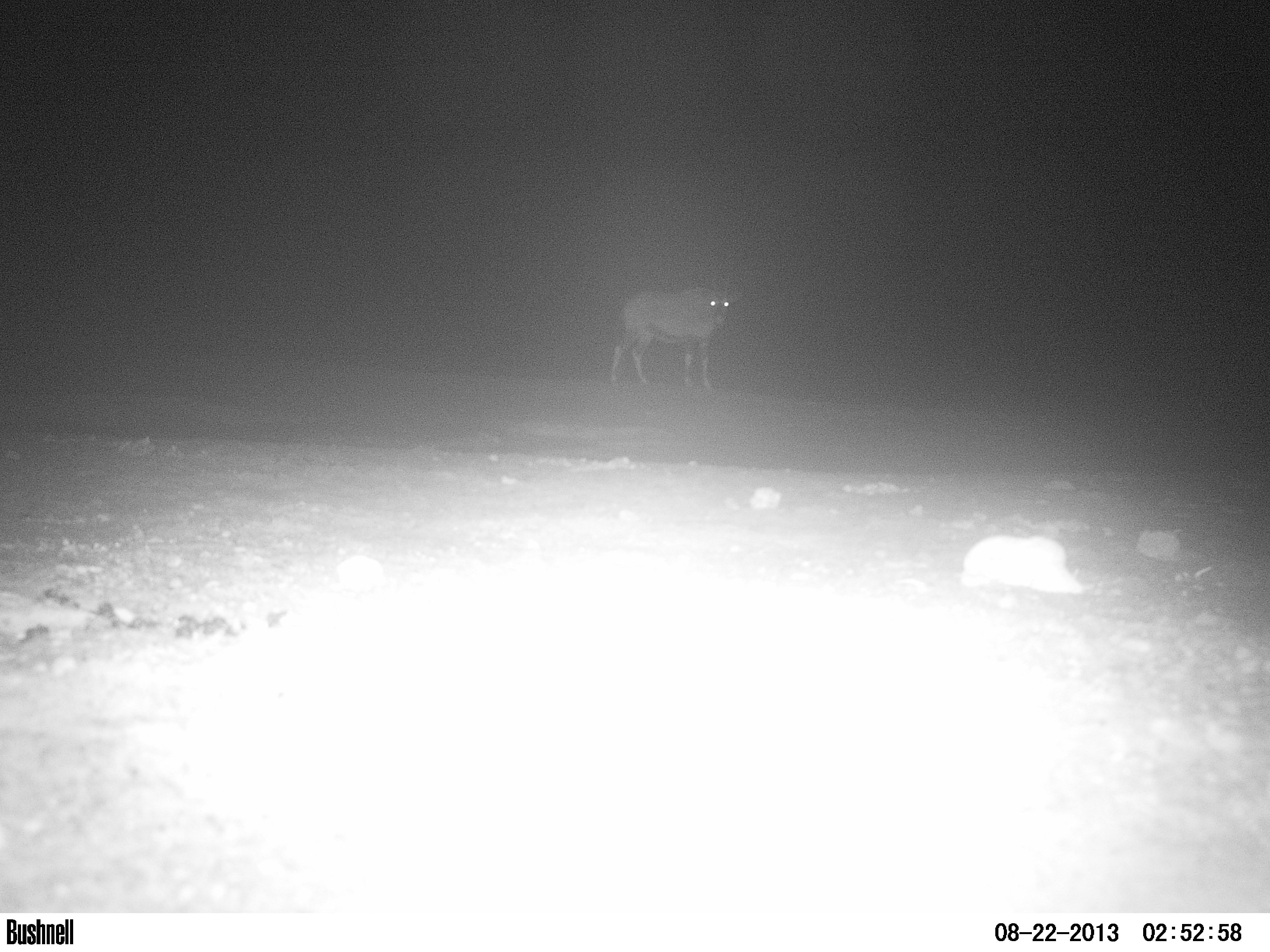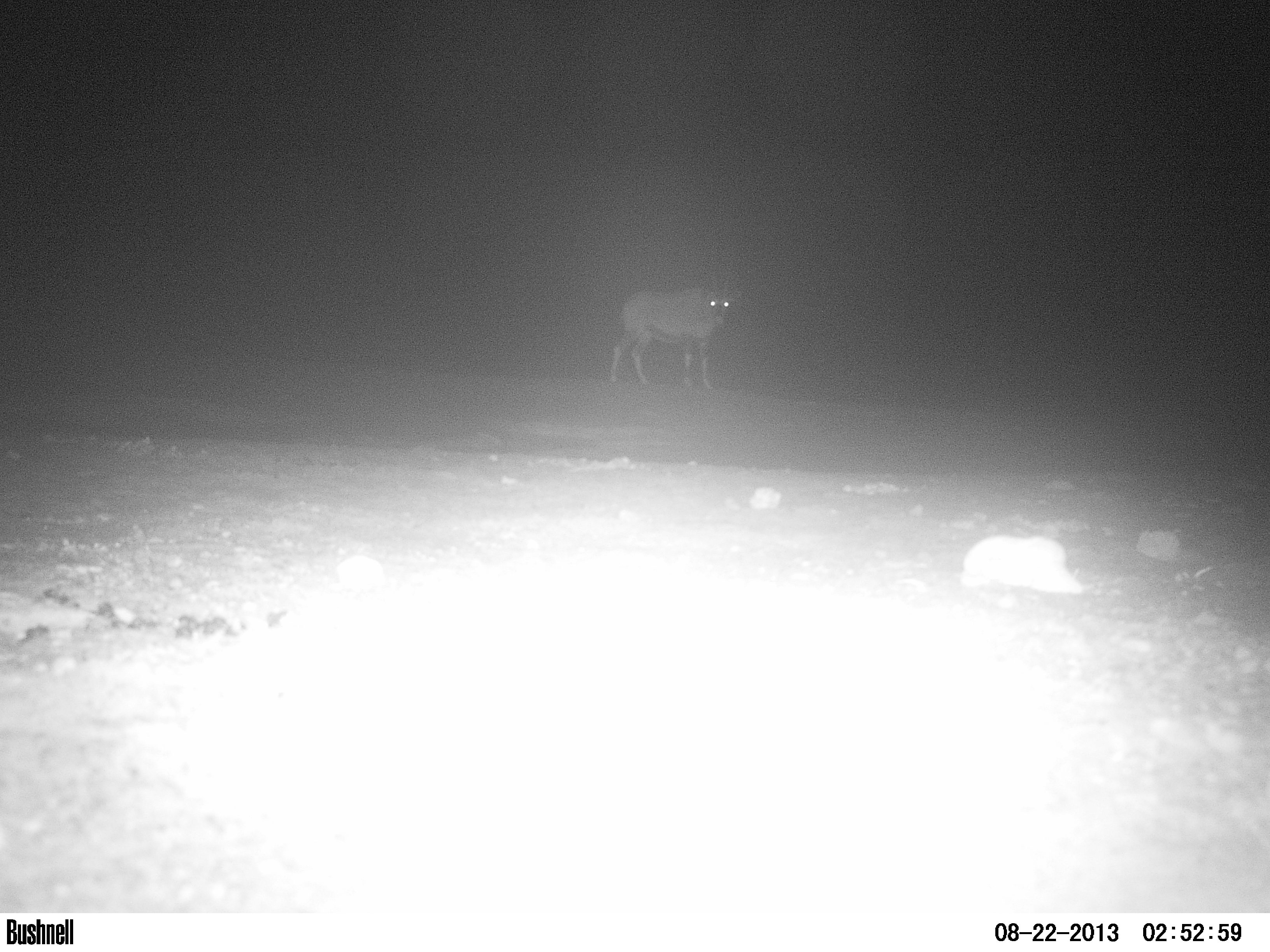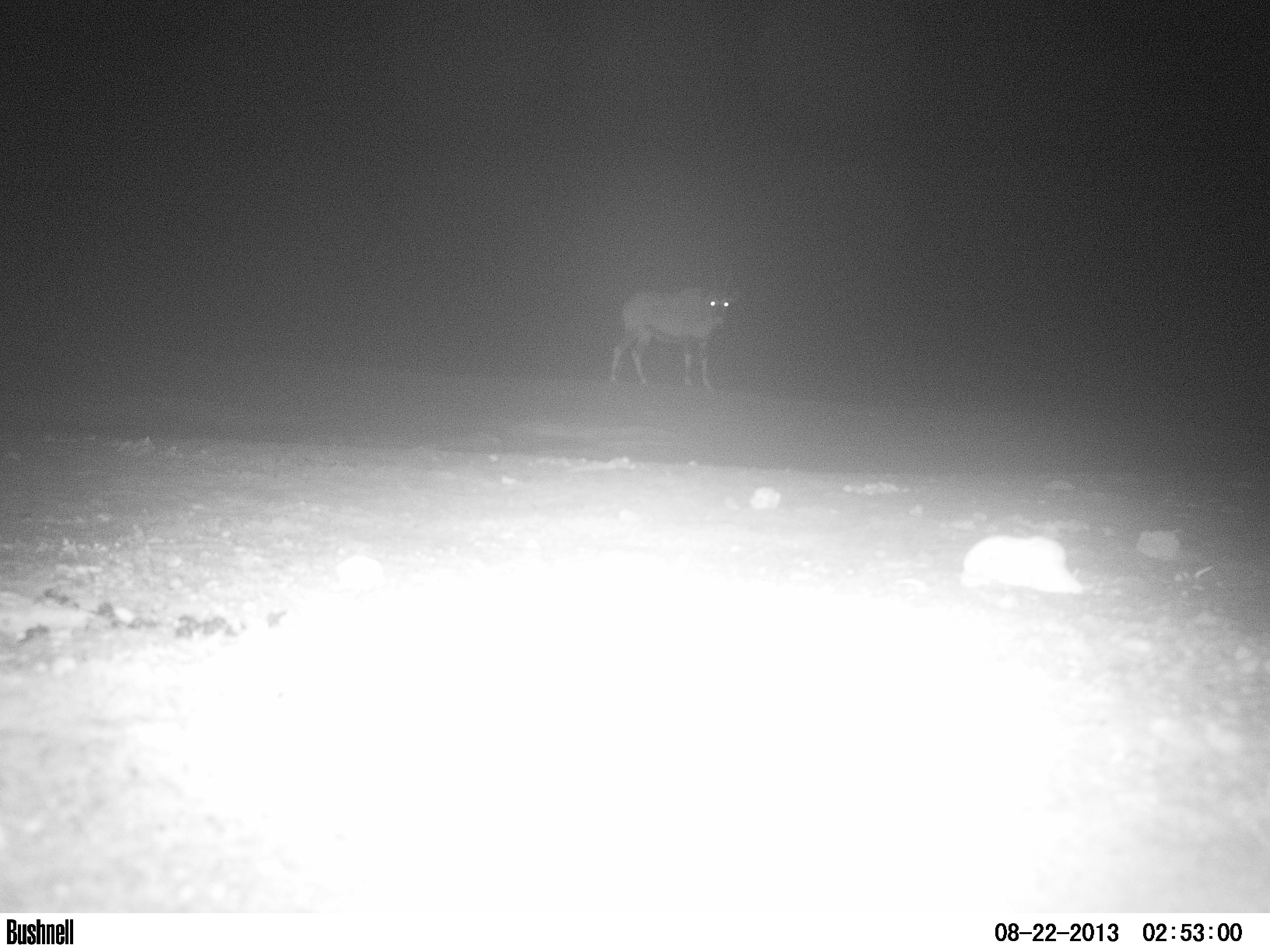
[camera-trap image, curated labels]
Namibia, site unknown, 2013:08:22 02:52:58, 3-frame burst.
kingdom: Animalia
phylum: Chordata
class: Mammalia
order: Artiodactyla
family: Giraffidae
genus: Giraffa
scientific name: Giraffa camelopardalis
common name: giraffe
Giraffa camelopardalis (giraffe).